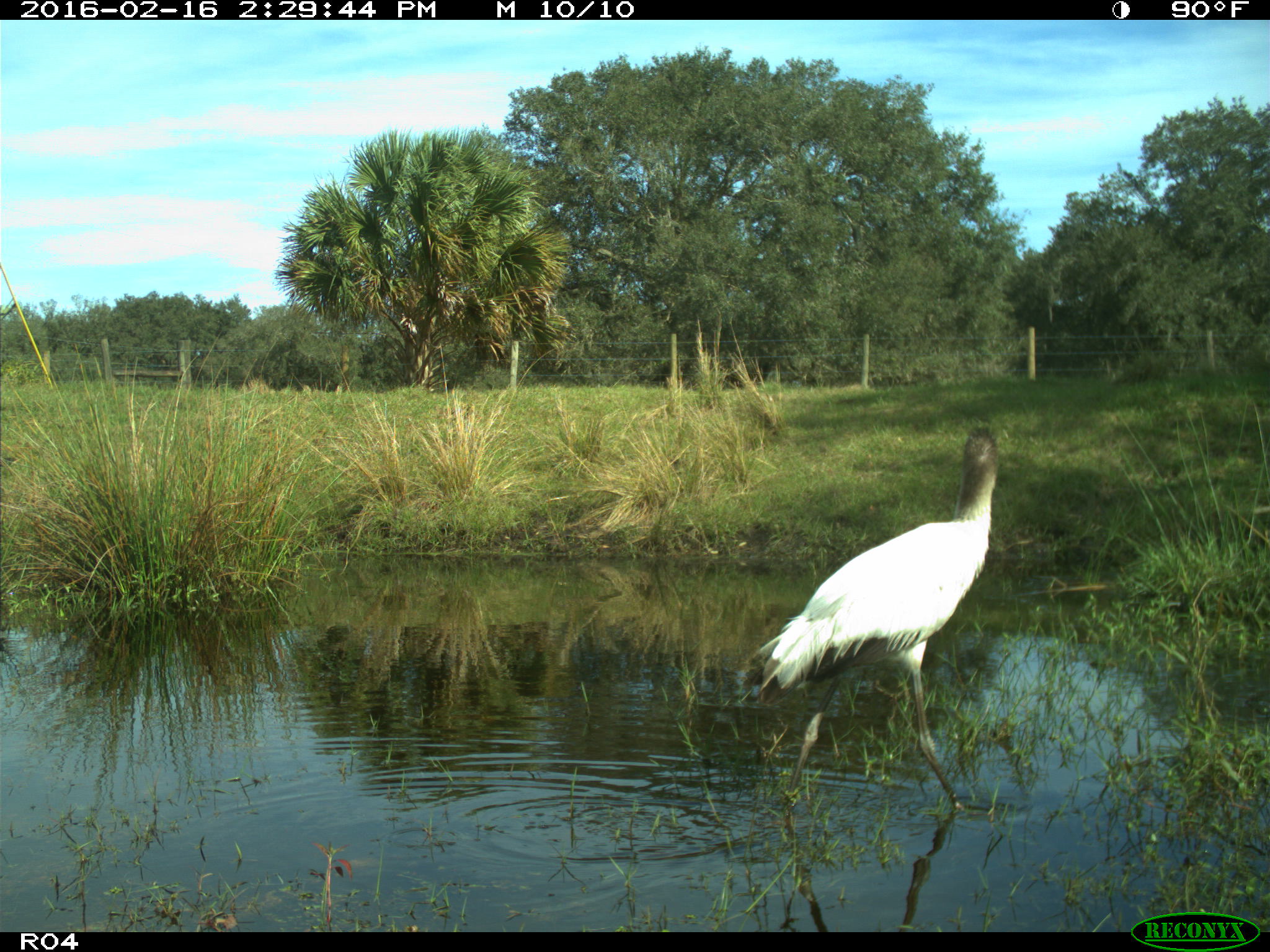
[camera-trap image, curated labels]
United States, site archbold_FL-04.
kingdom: Animalia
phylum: Chordata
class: Aves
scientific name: Aves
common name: birds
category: unidentified bird